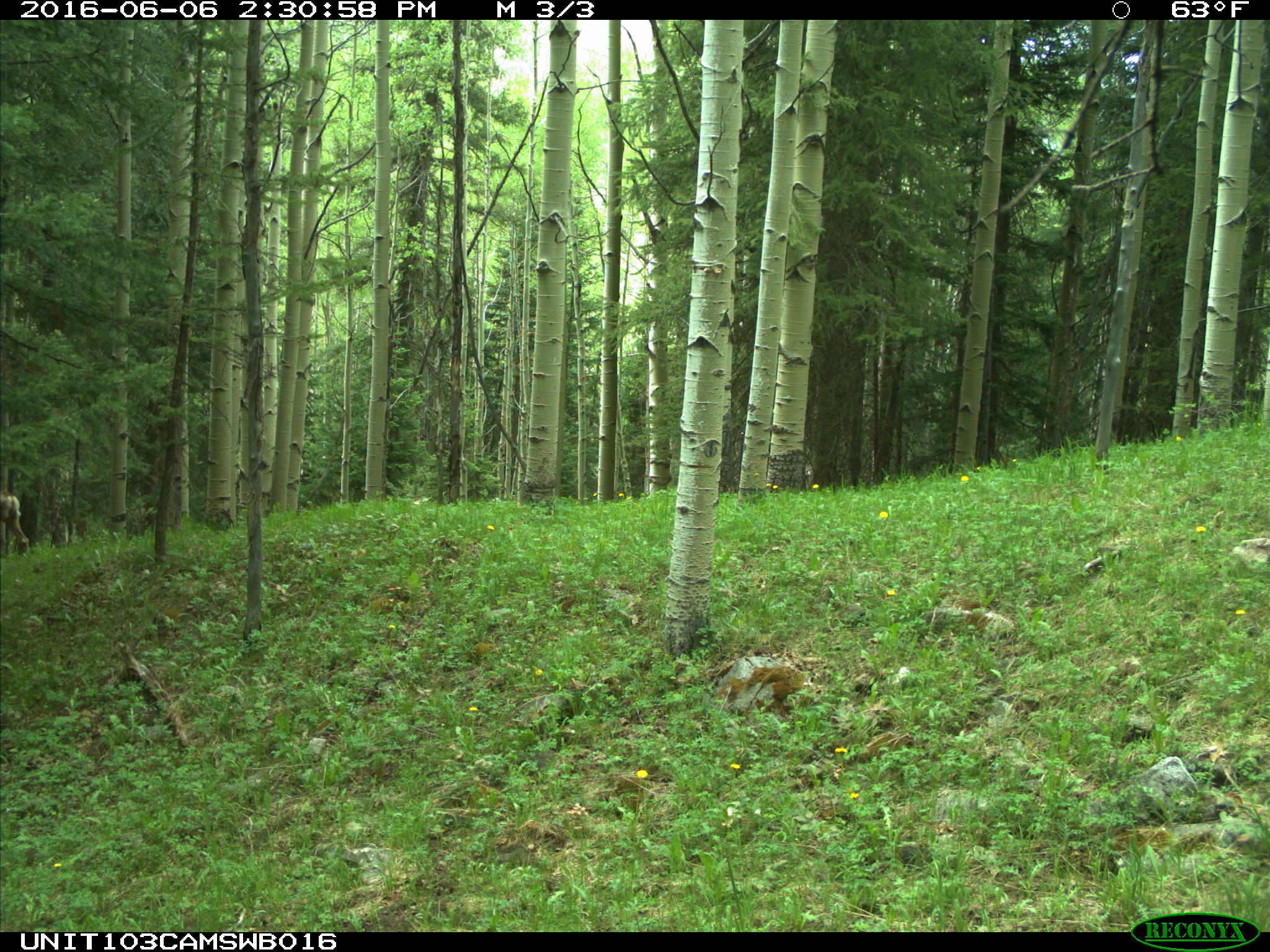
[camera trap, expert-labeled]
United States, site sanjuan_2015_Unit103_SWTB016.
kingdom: Animalia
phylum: Chordata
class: Mammalia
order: Artiodactyla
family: Cervidae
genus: Odocoileus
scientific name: Odocoileus hemionus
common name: mule deer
Odocoileus hemionus (mule deer).